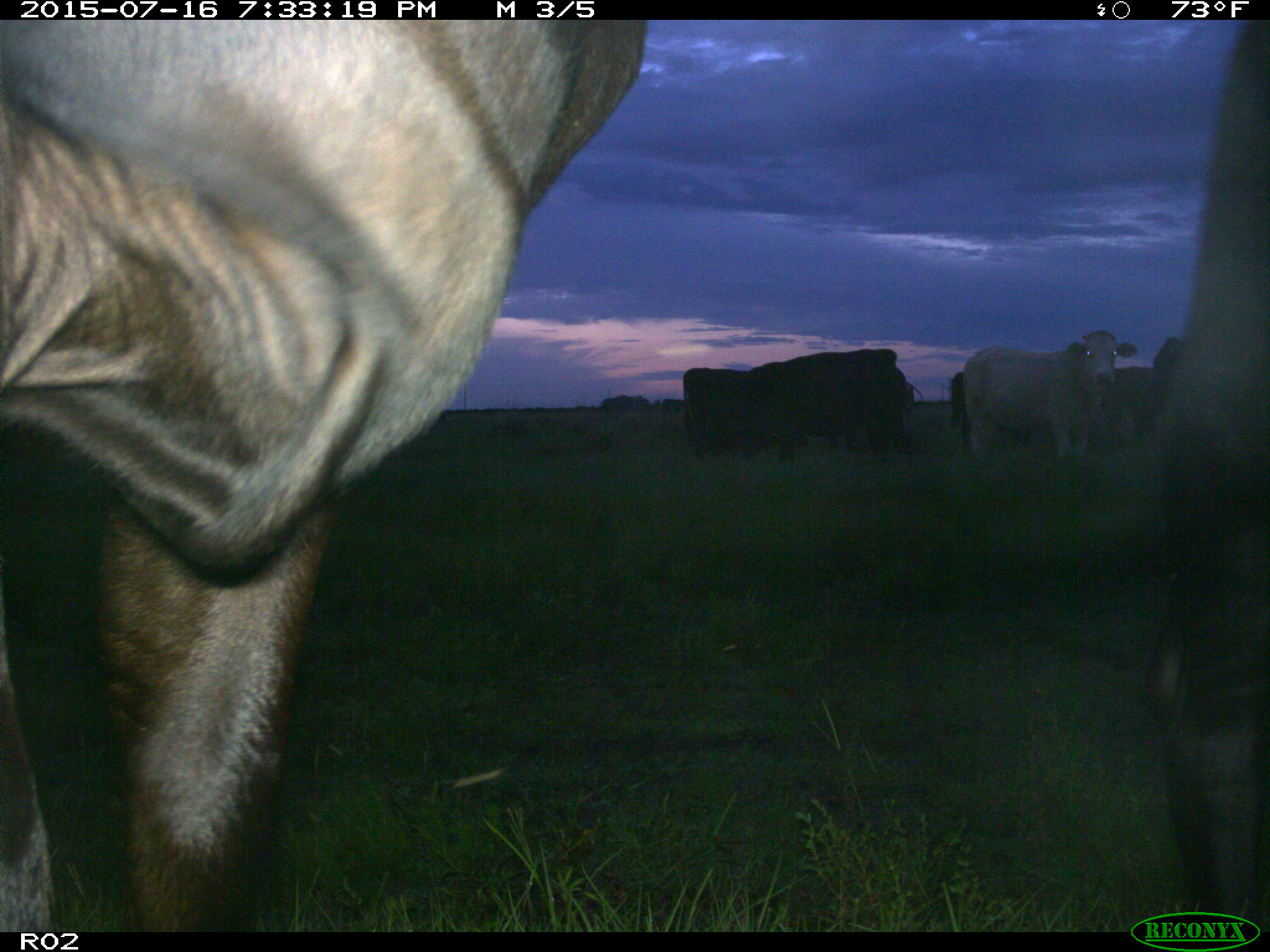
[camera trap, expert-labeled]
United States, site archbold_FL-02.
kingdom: Animalia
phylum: Chordata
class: Mammalia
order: Artiodactyla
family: Bovidae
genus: Bos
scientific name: Bos taurus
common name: domestic cow